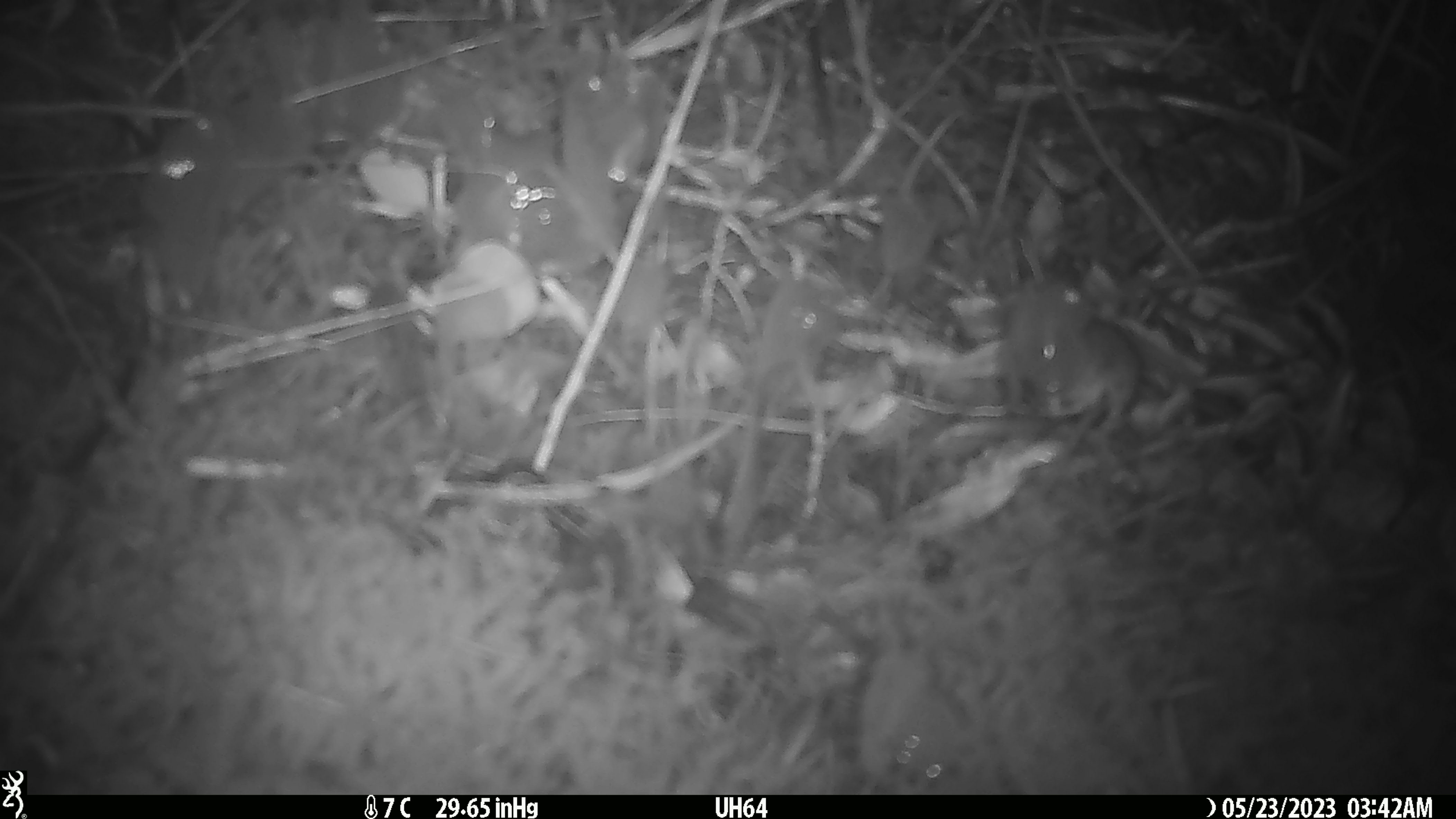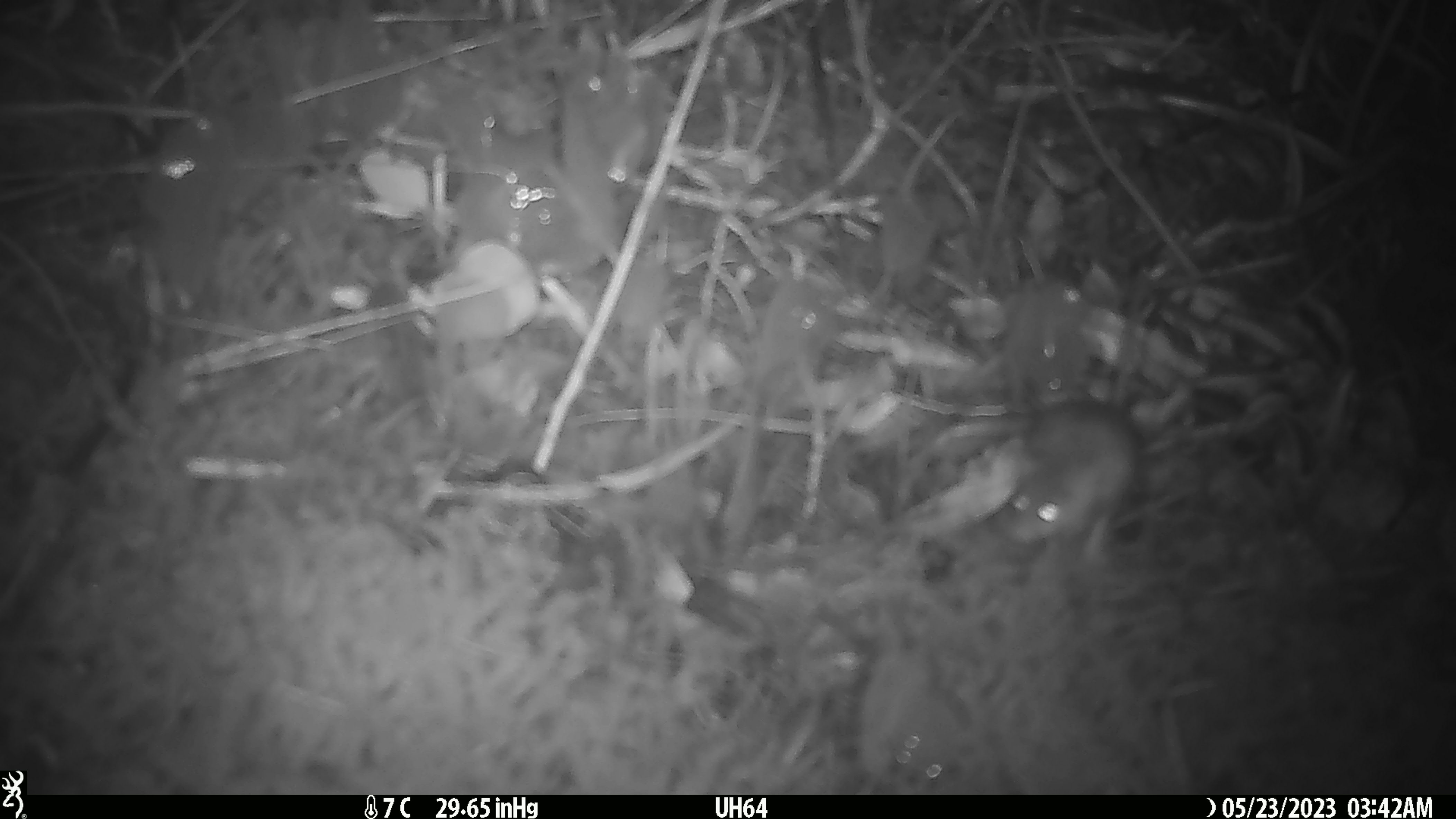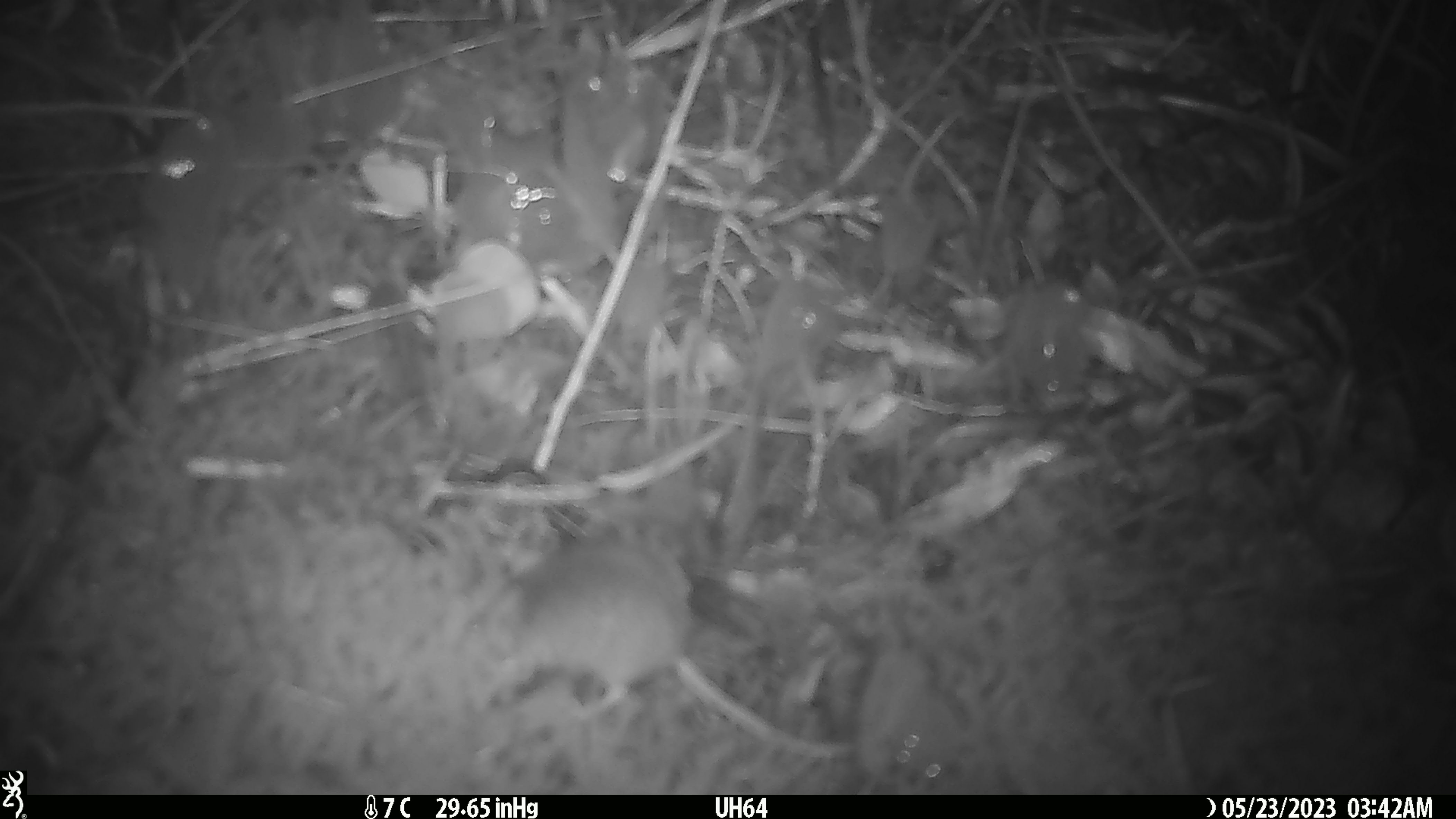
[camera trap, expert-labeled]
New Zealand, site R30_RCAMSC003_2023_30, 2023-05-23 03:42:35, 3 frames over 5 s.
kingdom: Animalia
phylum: Chordata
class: Mammalia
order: Rodentia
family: Muridae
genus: Mus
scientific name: Mus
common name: mouse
Mouse (Mus).